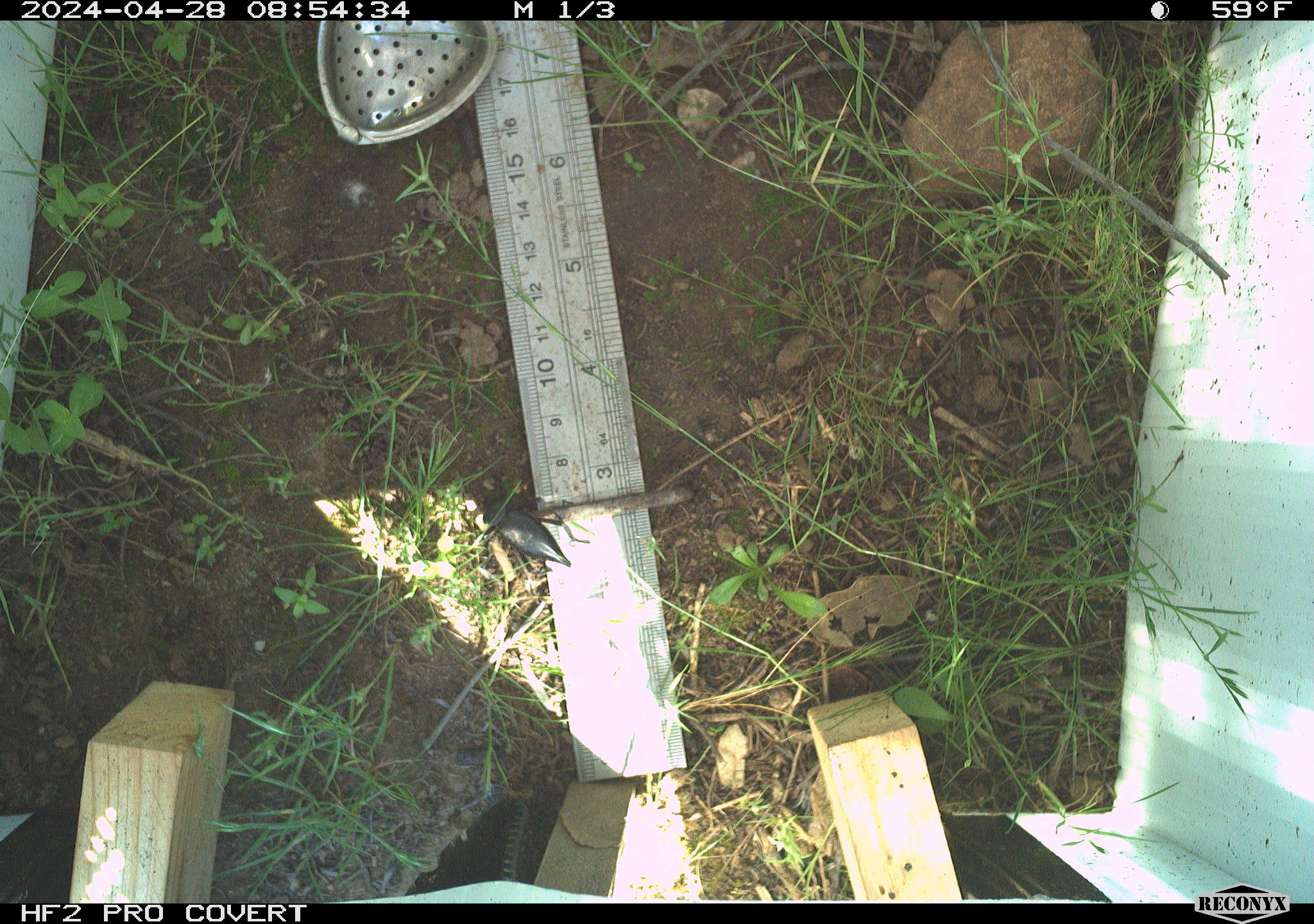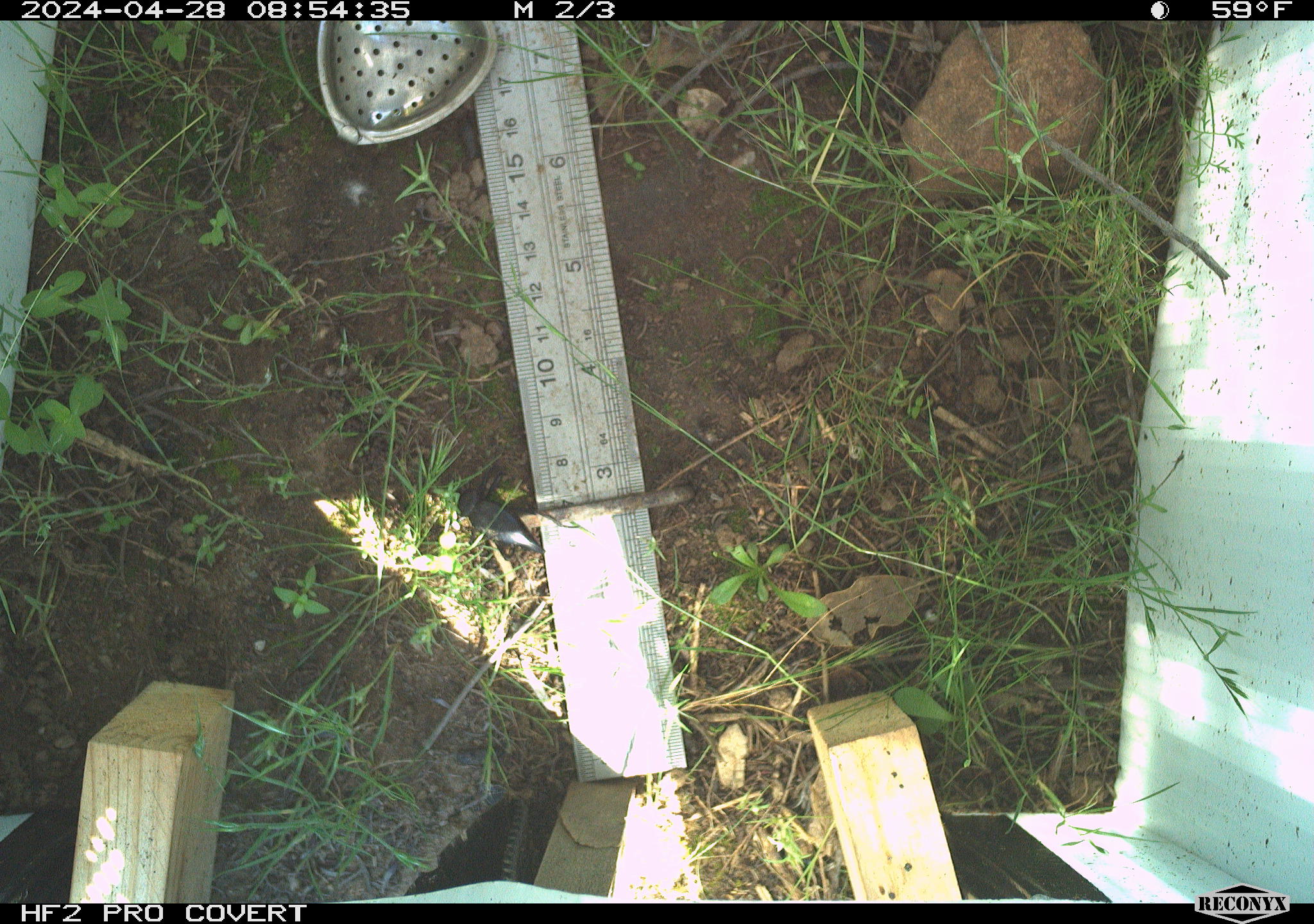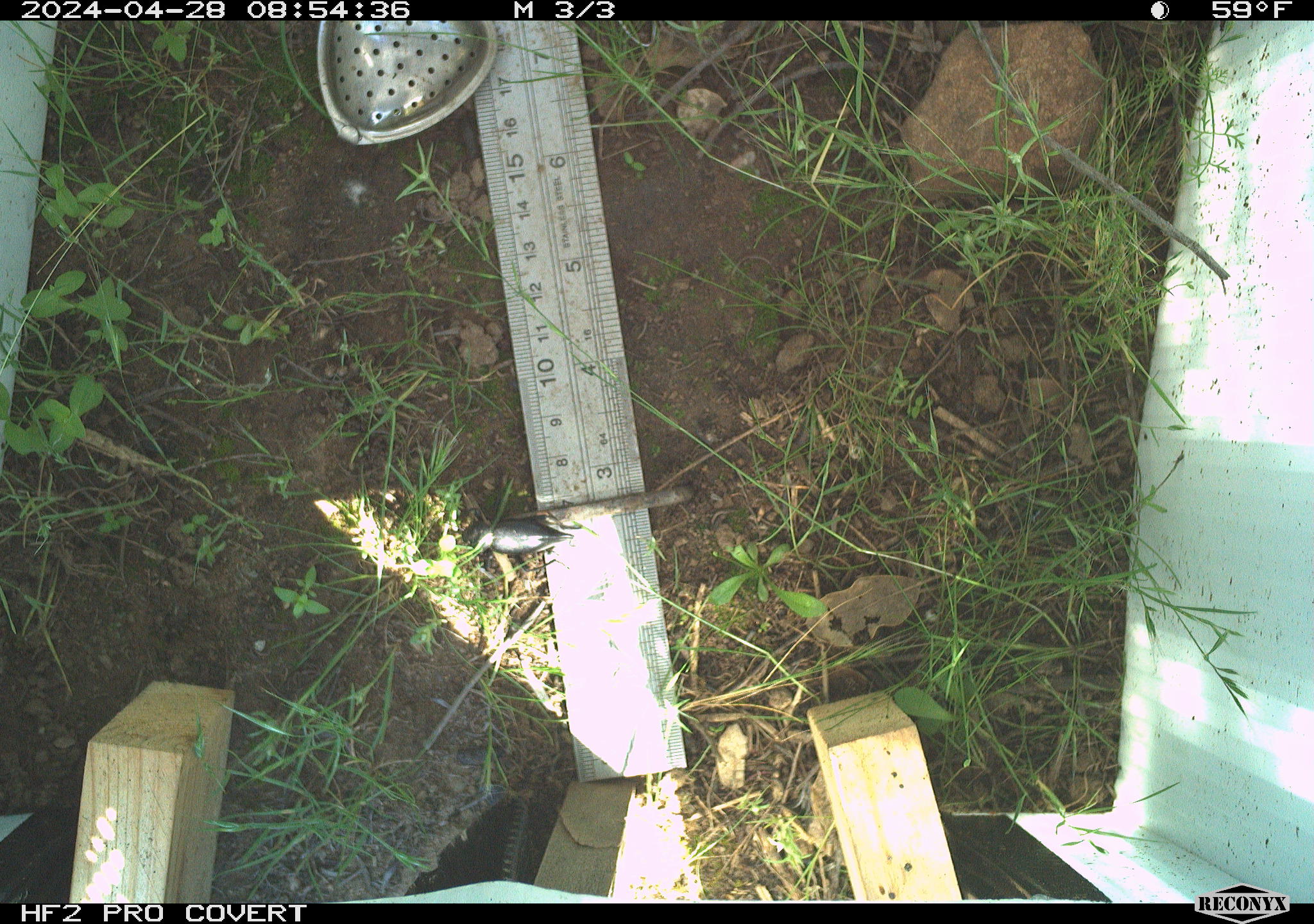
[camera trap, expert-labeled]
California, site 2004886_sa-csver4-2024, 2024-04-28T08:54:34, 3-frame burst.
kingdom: Animalia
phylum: Arthropoda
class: Insecta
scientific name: Insecta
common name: insect